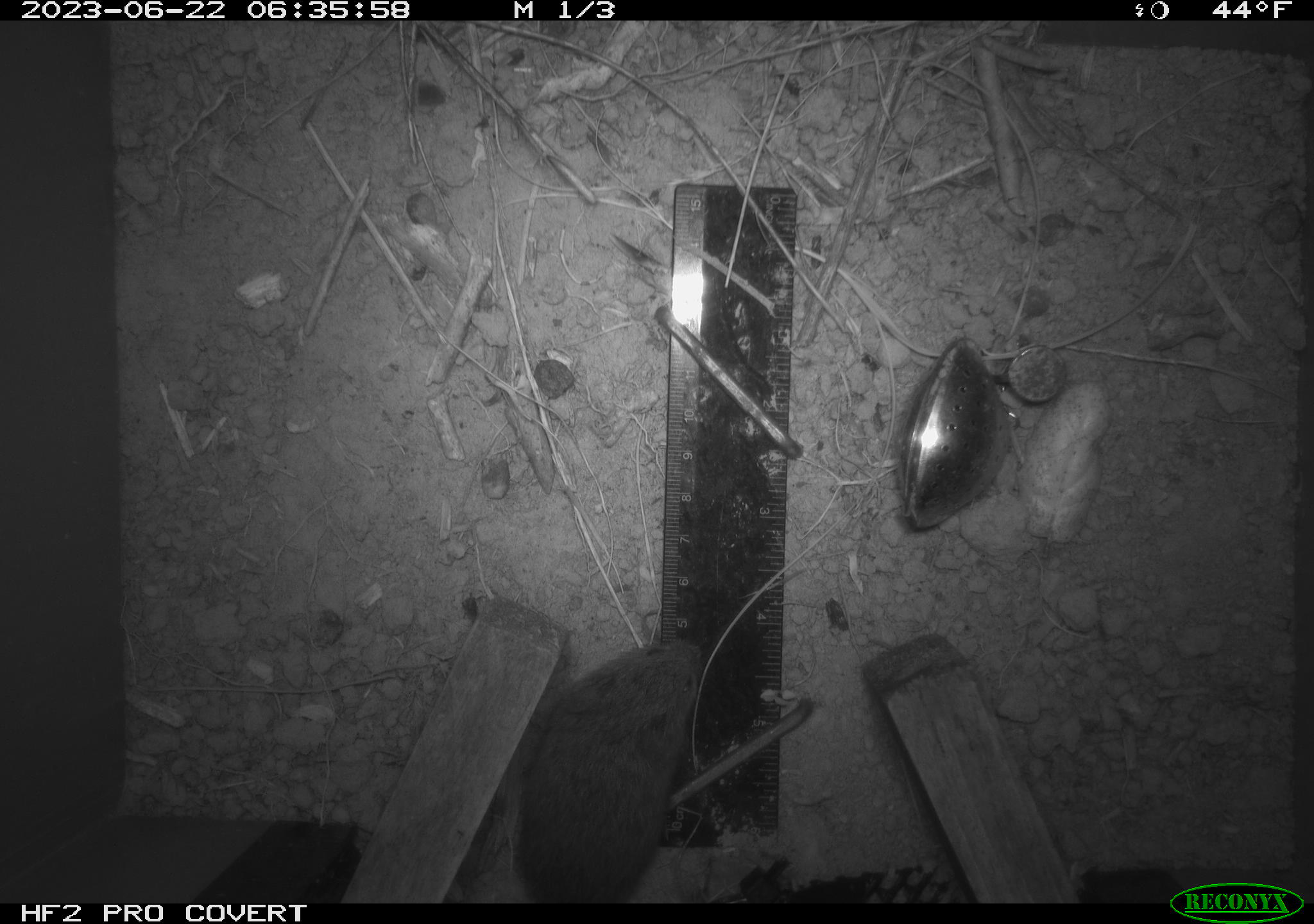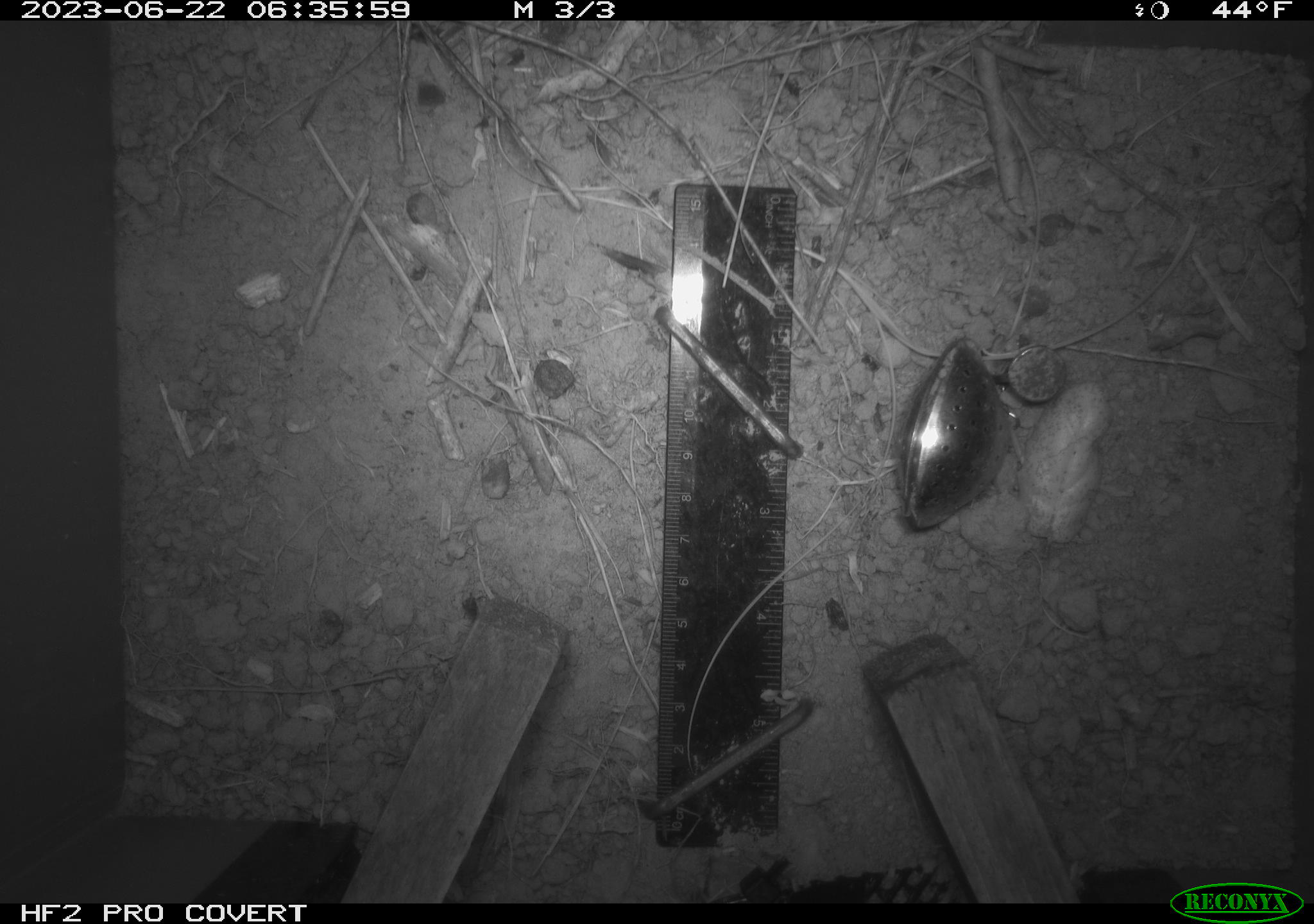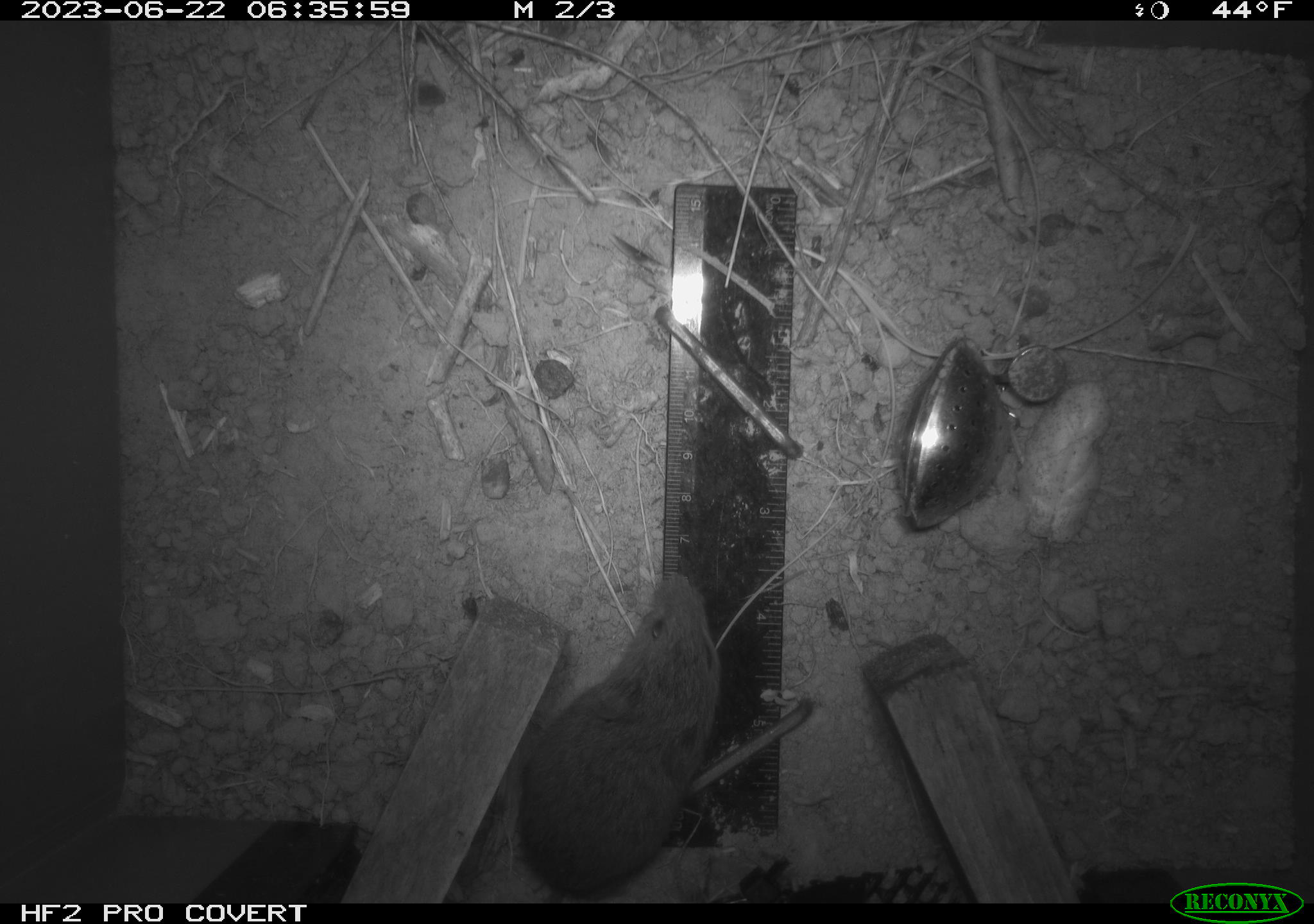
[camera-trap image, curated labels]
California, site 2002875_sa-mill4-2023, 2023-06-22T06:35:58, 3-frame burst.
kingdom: Animalia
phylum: Chordata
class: Mammalia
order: Rodentia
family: Cricetidae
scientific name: Arvicolinae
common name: voles, lemmings, and muskrats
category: arvicolinae subfamily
Arvicolinae subfamily (voles, lemmings, and muskrats) (Arvicolinae).